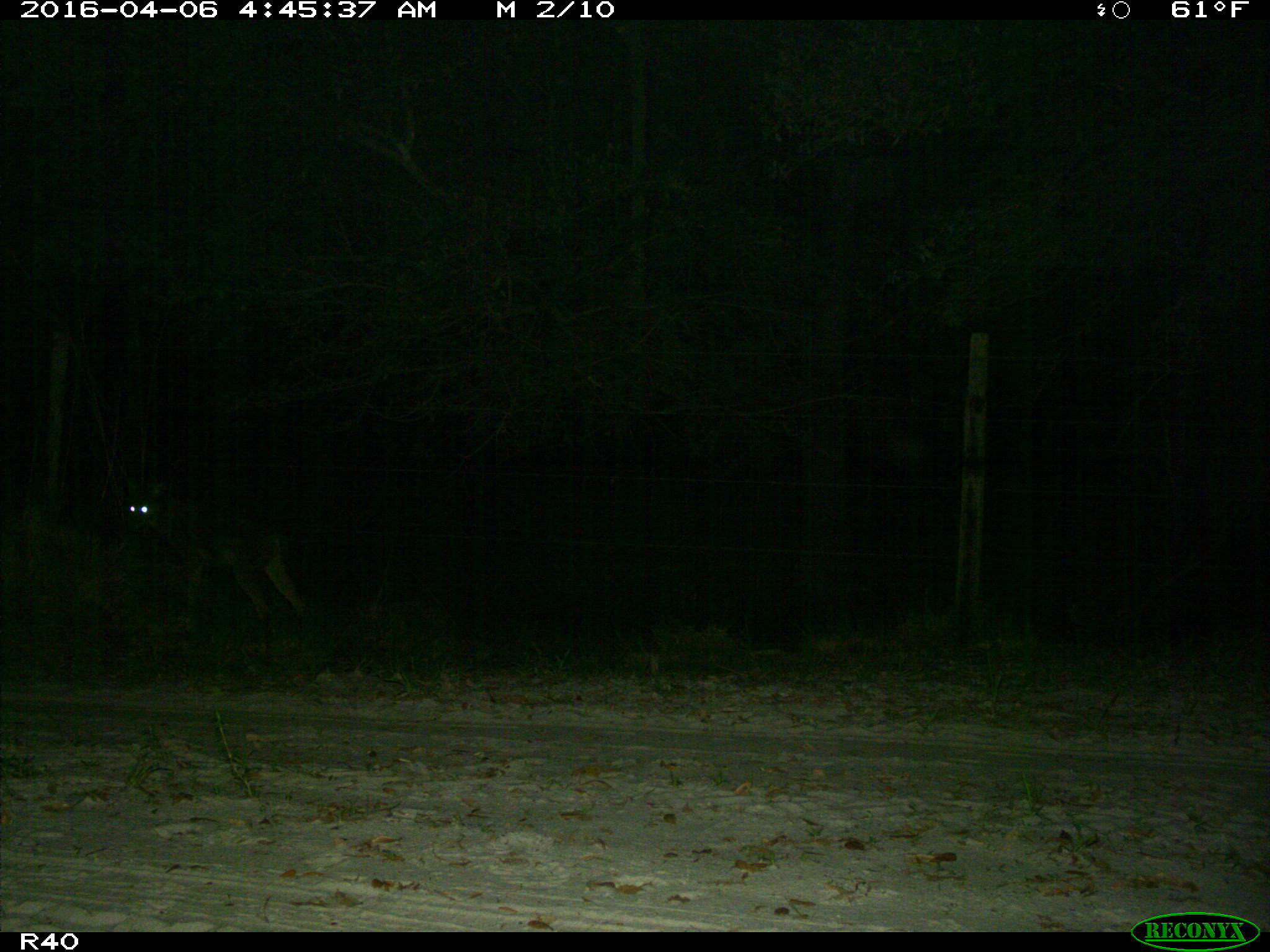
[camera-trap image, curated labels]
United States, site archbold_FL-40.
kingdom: Animalia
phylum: Chordata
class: Mammalia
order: Carnivora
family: Canidae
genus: Canis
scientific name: Canis latrans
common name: coyote